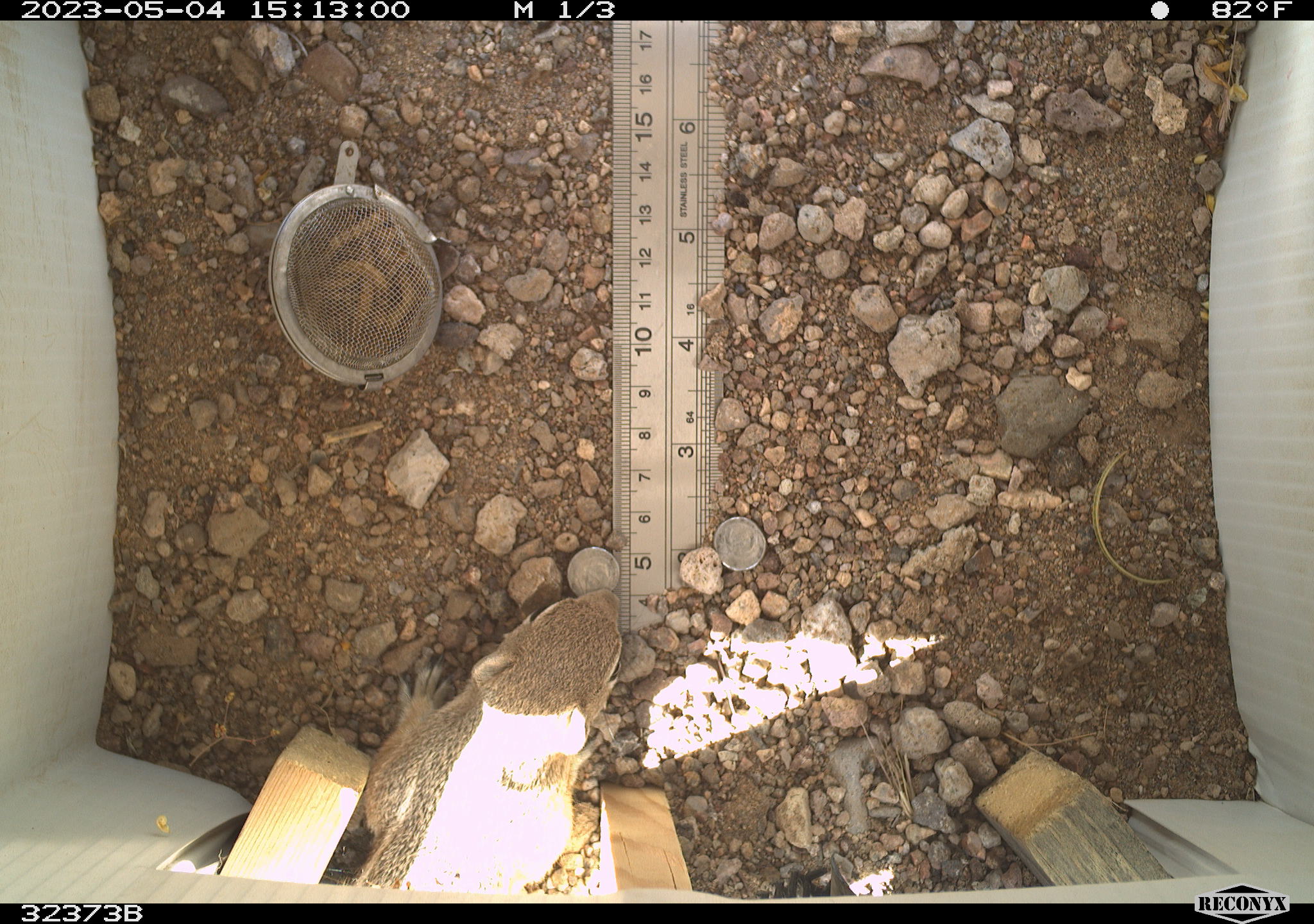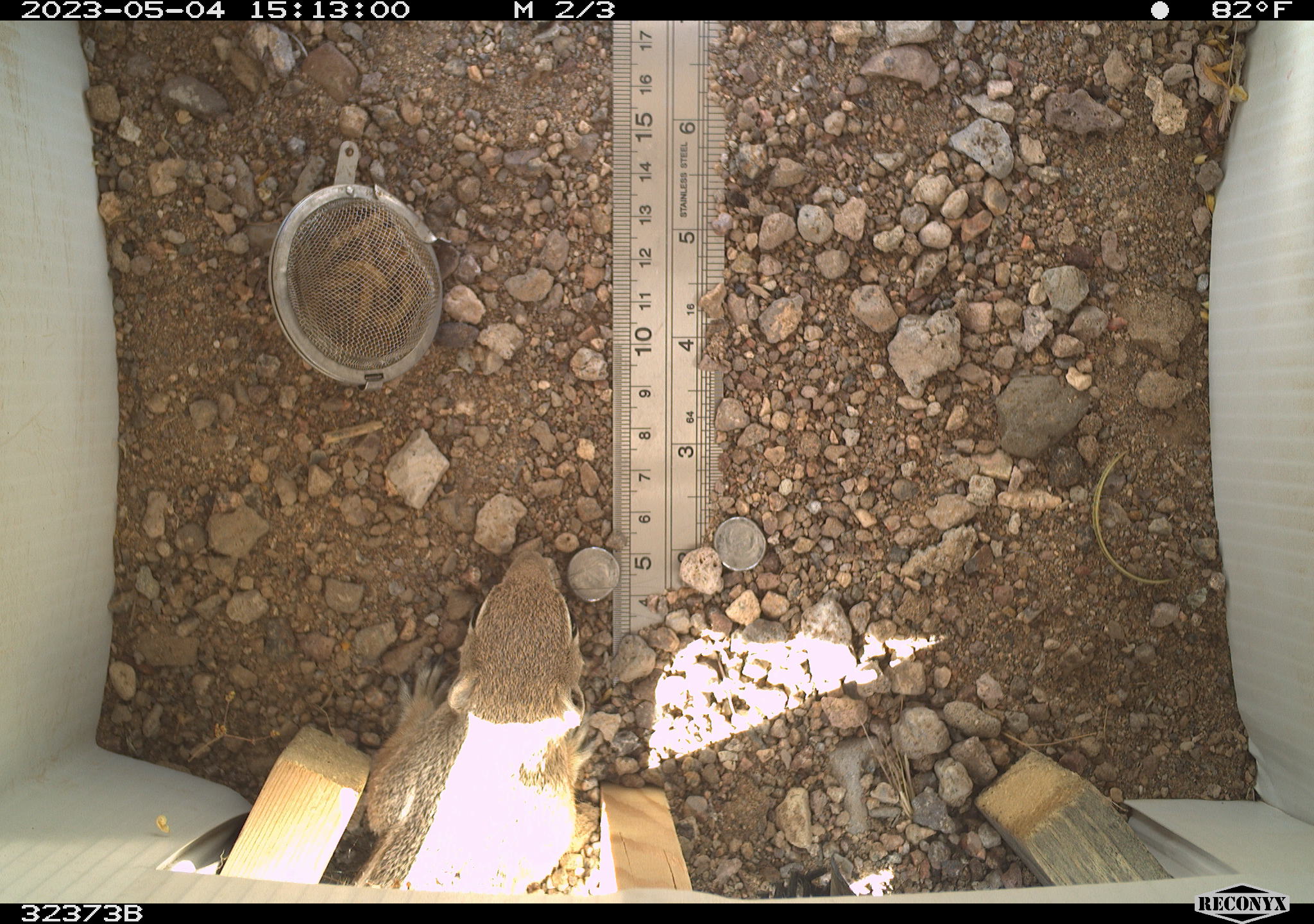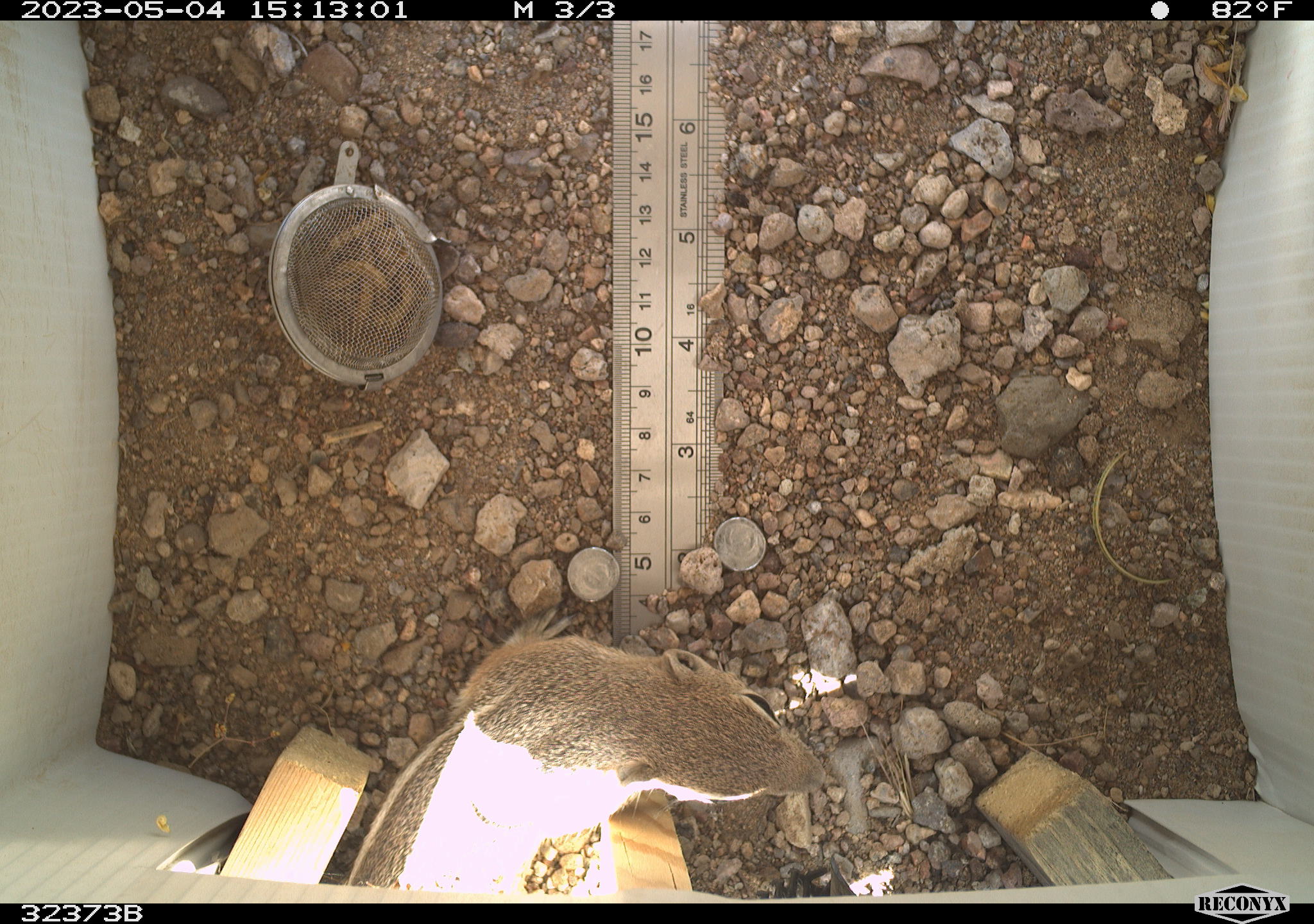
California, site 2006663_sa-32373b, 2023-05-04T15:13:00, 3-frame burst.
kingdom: Animalia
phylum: Chordata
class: Mammalia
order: Rodentia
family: Sciuridae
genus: Ammospermophilus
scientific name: Ammospermophilus leucurus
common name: white-tailed antelope squirrel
White-tailed antelope squirrel (Ammospermophilus leucurus).